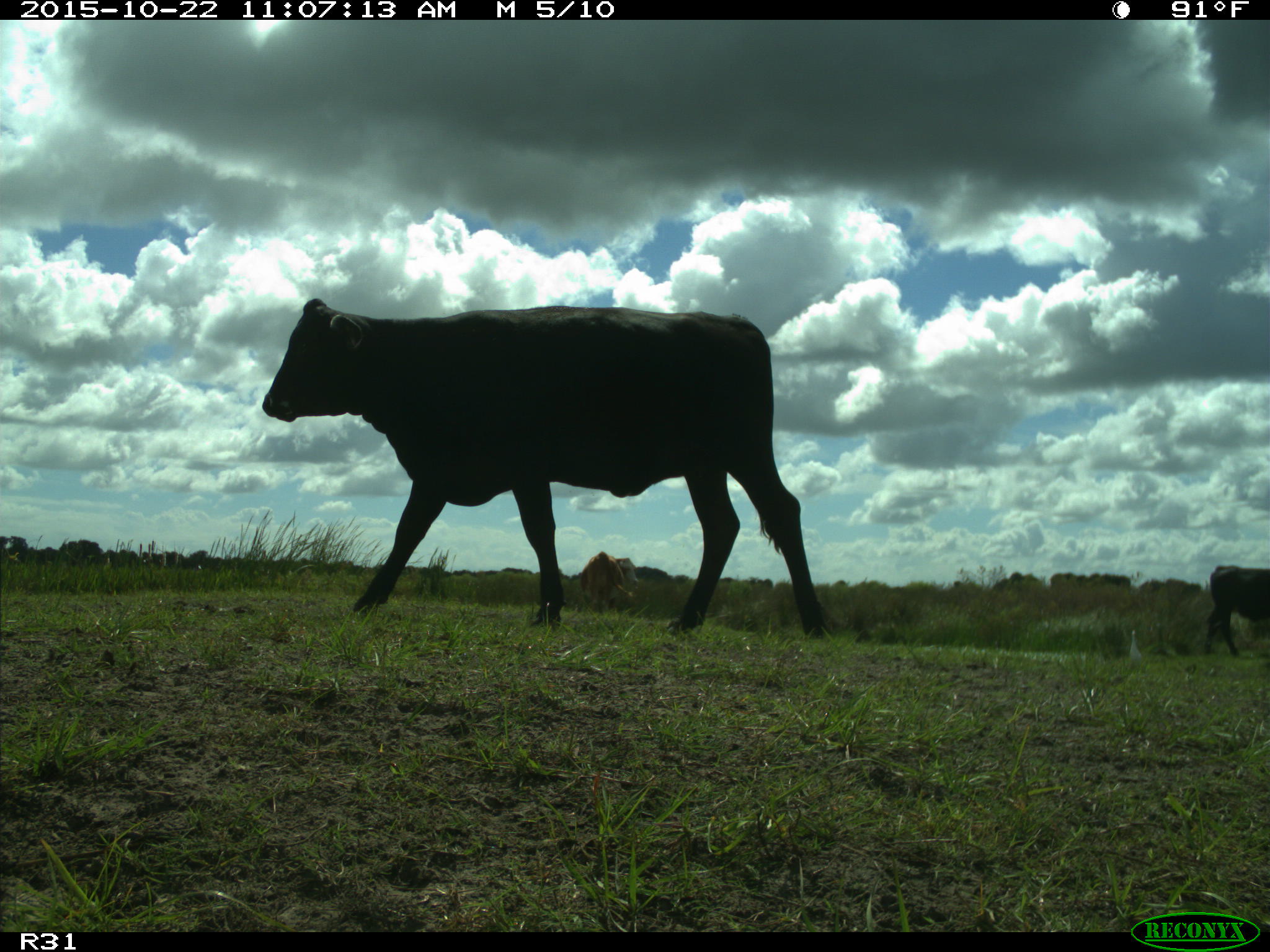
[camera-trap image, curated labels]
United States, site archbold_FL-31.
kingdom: Animalia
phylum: Chordata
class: Mammalia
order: Artiodactyla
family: Bovidae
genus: Bos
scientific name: Bos taurus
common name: domestic cow